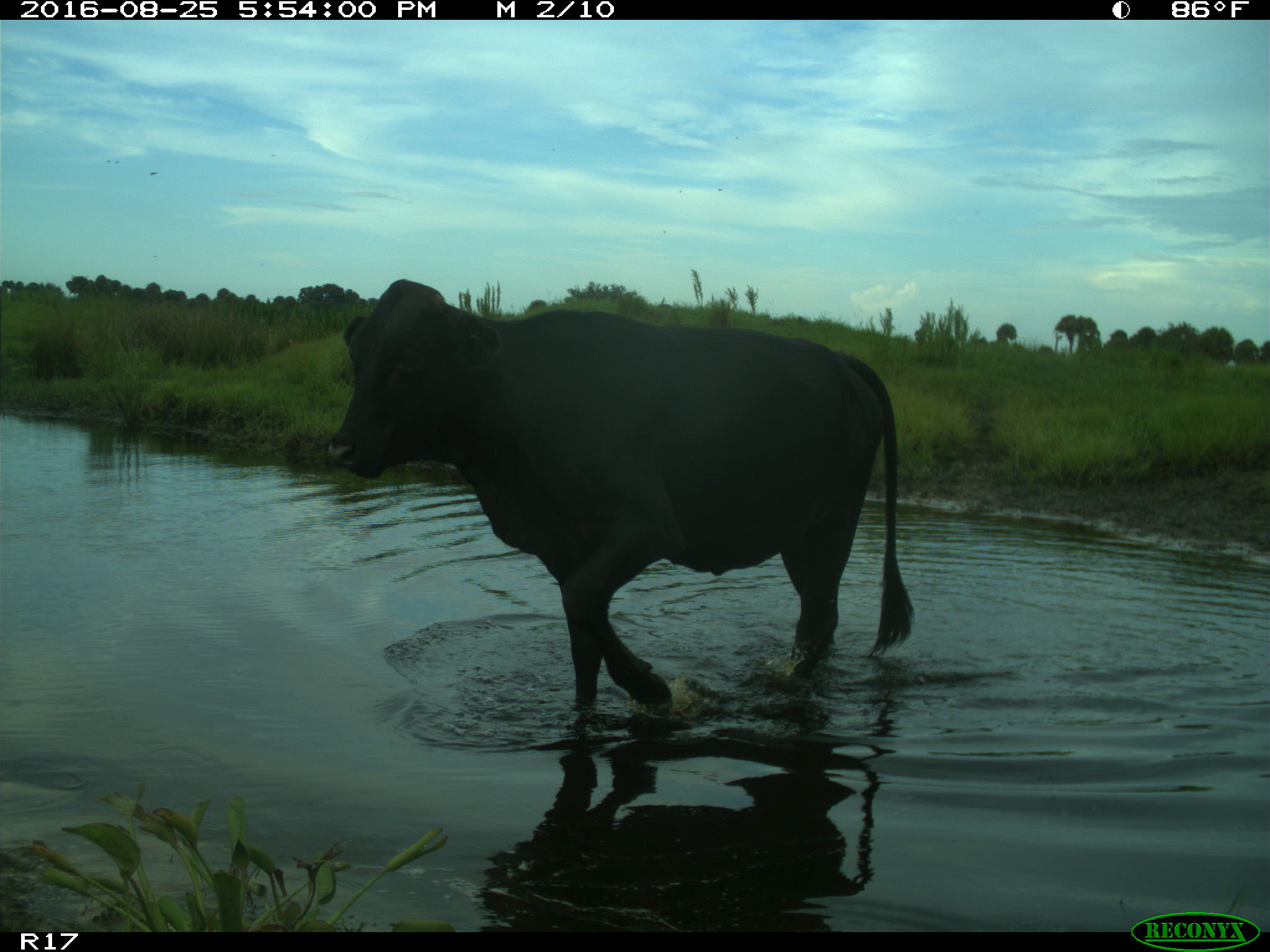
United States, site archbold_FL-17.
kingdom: Animalia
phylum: Chordata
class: Mammalia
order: Artiodactyla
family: Bovidae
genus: Bos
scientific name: Bos taurus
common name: domestic cow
Bos taurus (domestic cow).